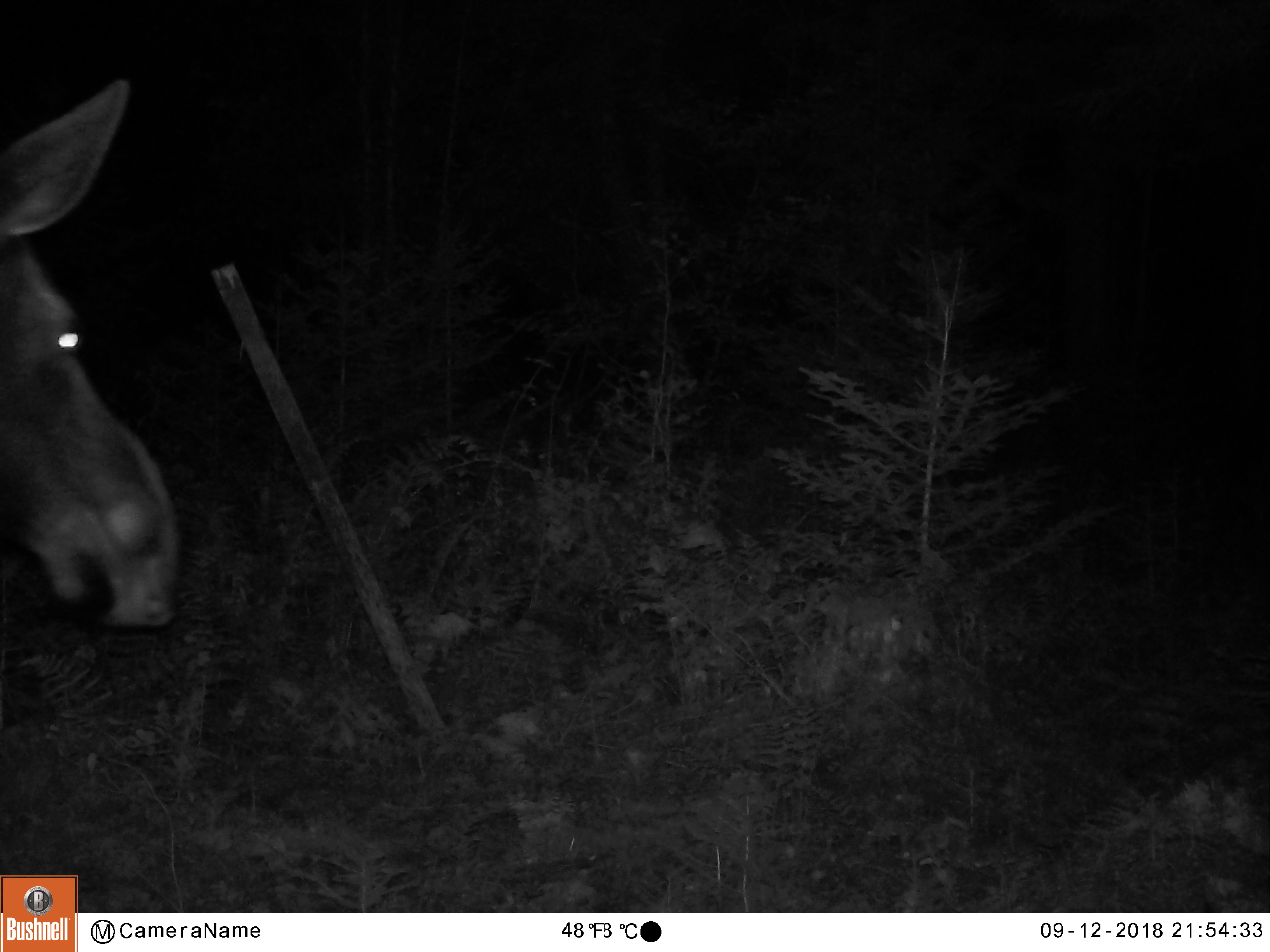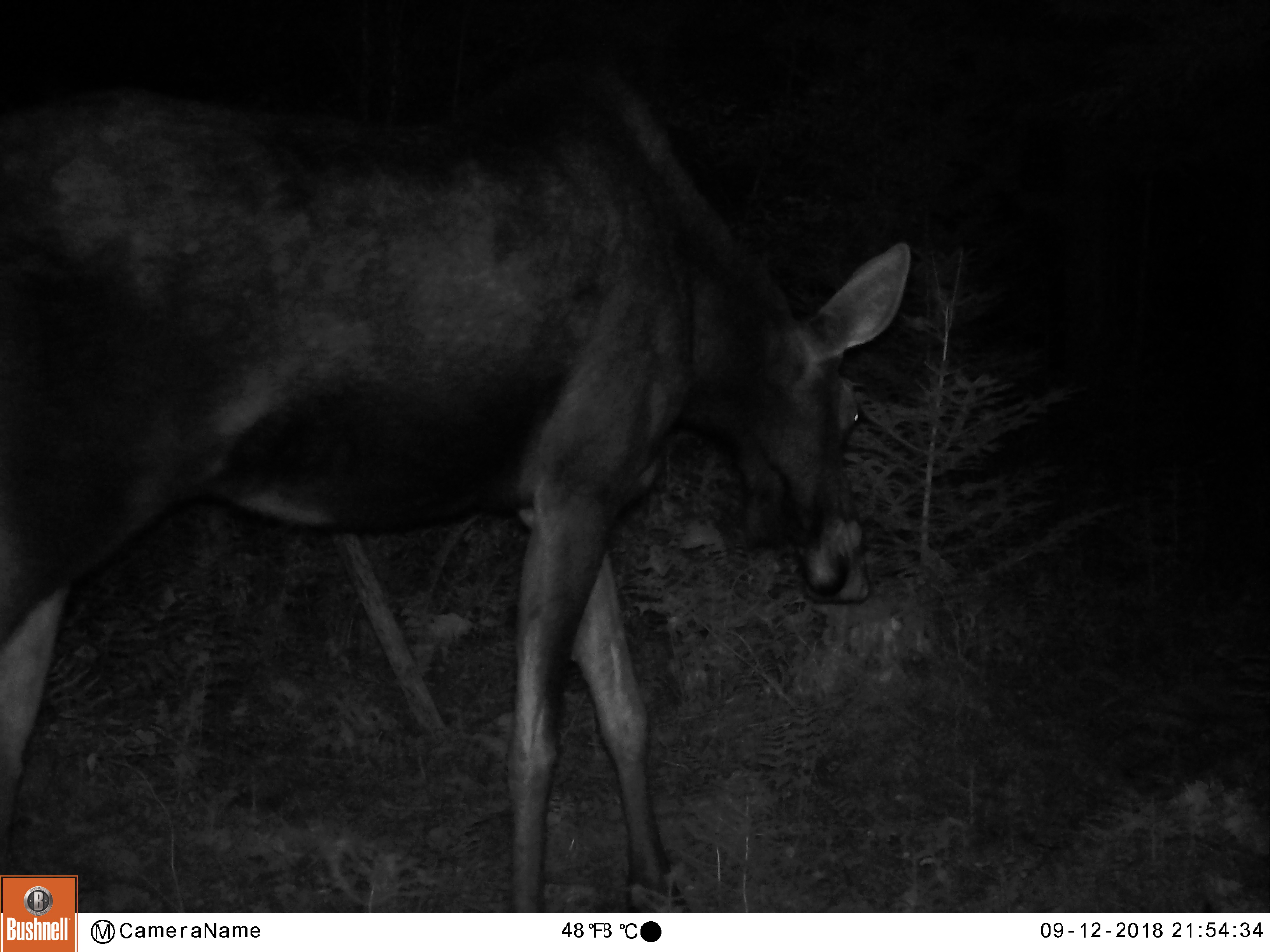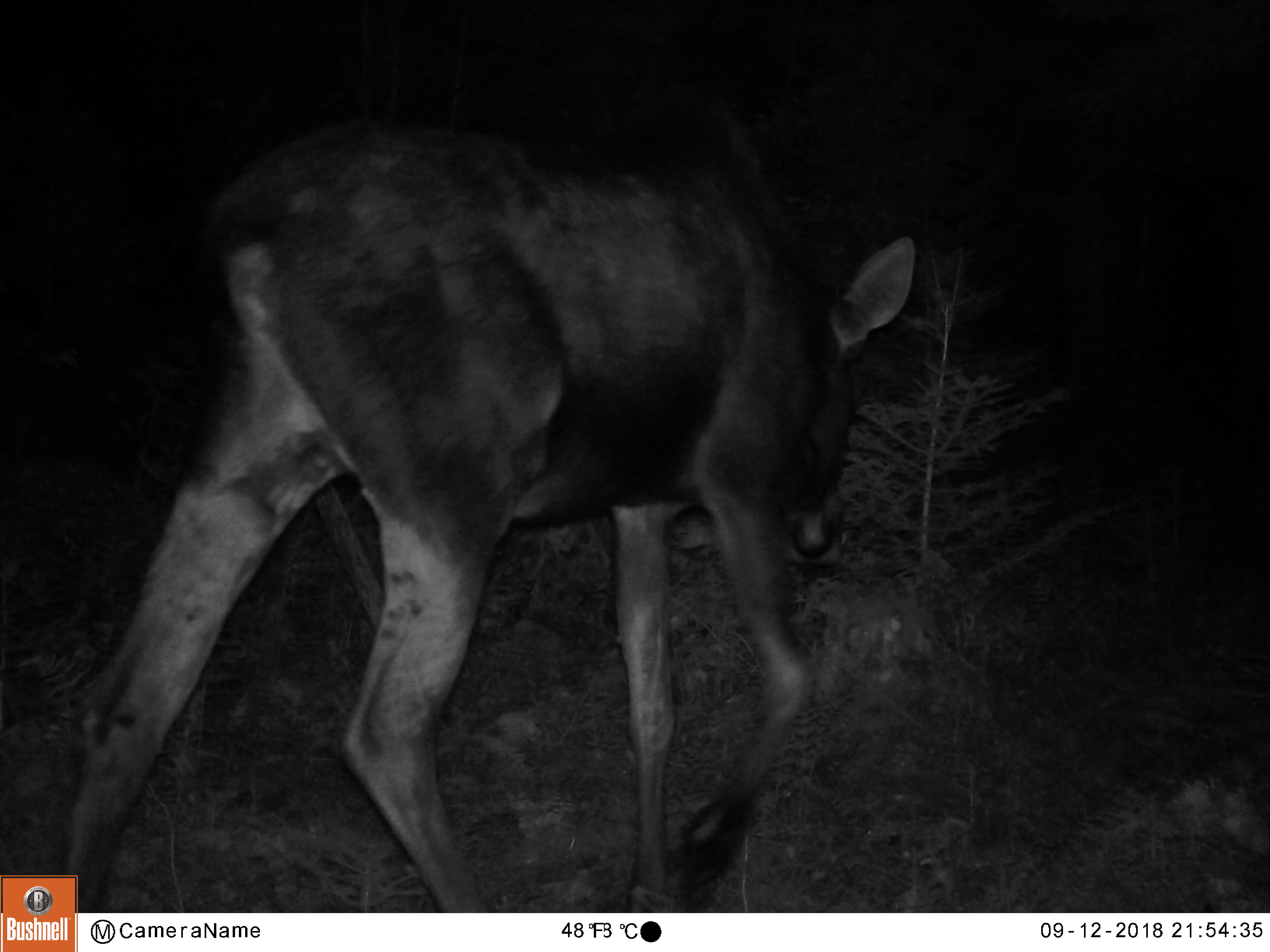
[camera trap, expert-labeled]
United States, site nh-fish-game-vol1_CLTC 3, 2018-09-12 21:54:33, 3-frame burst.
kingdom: Animalia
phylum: Chordata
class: Mammalia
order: Artiodactyla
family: Cervidae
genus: Alces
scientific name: Alces alces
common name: moose